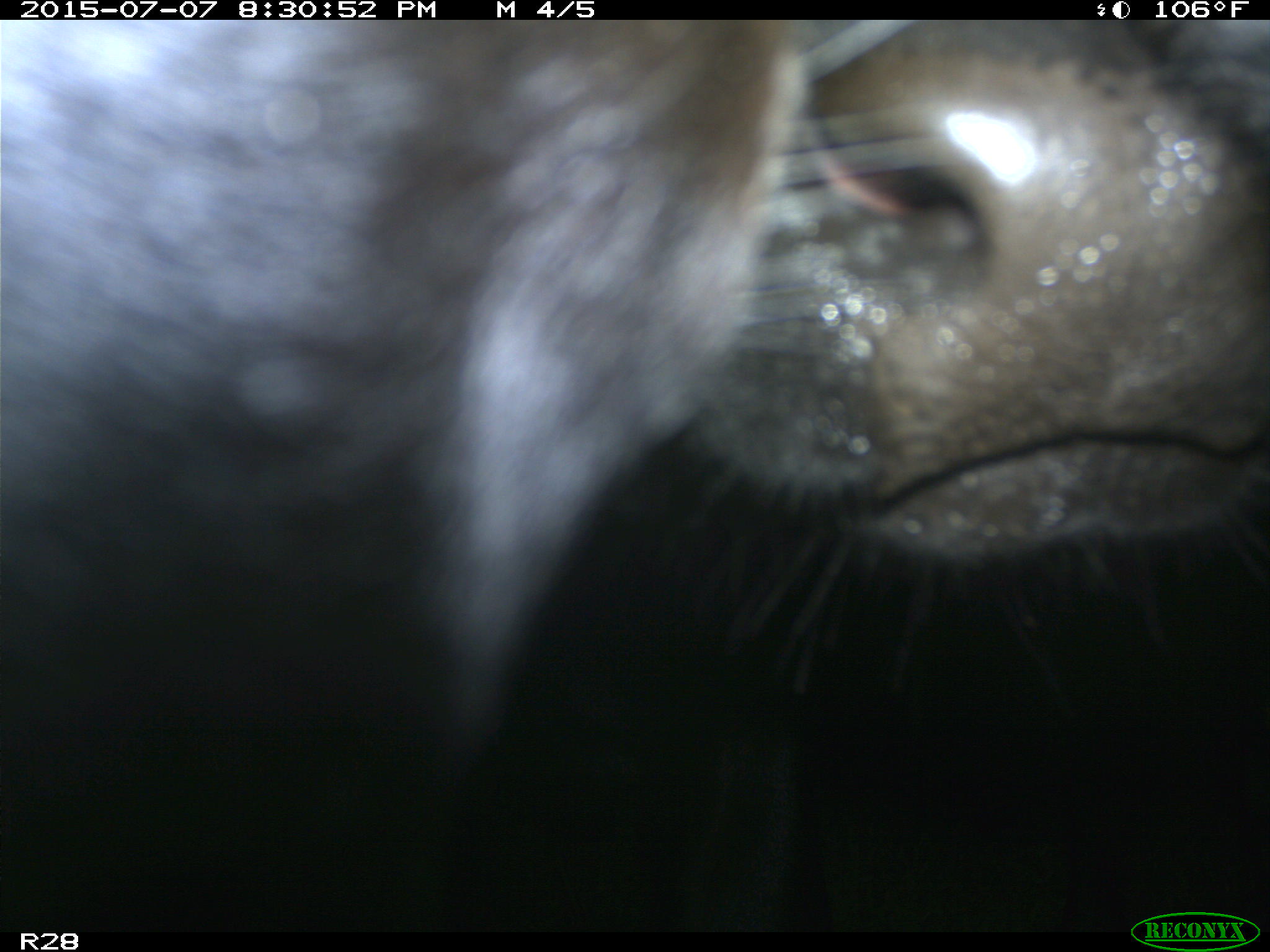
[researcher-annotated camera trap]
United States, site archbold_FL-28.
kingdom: Animalia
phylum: Chordata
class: Mammalia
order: Artiodactyla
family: Bovidae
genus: Bos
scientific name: Bos taurus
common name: domestic cow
Bos taurus (domestic cow).